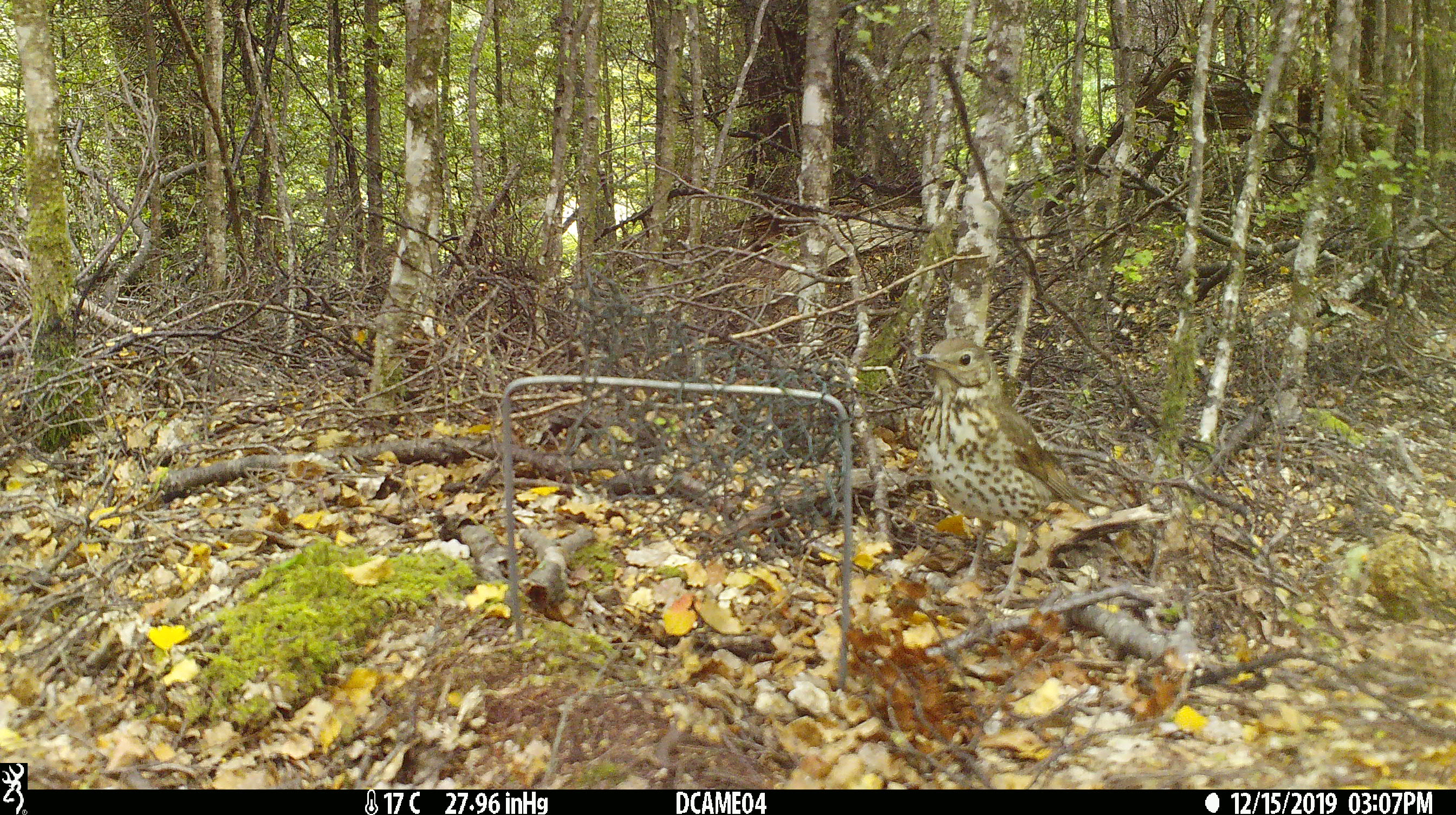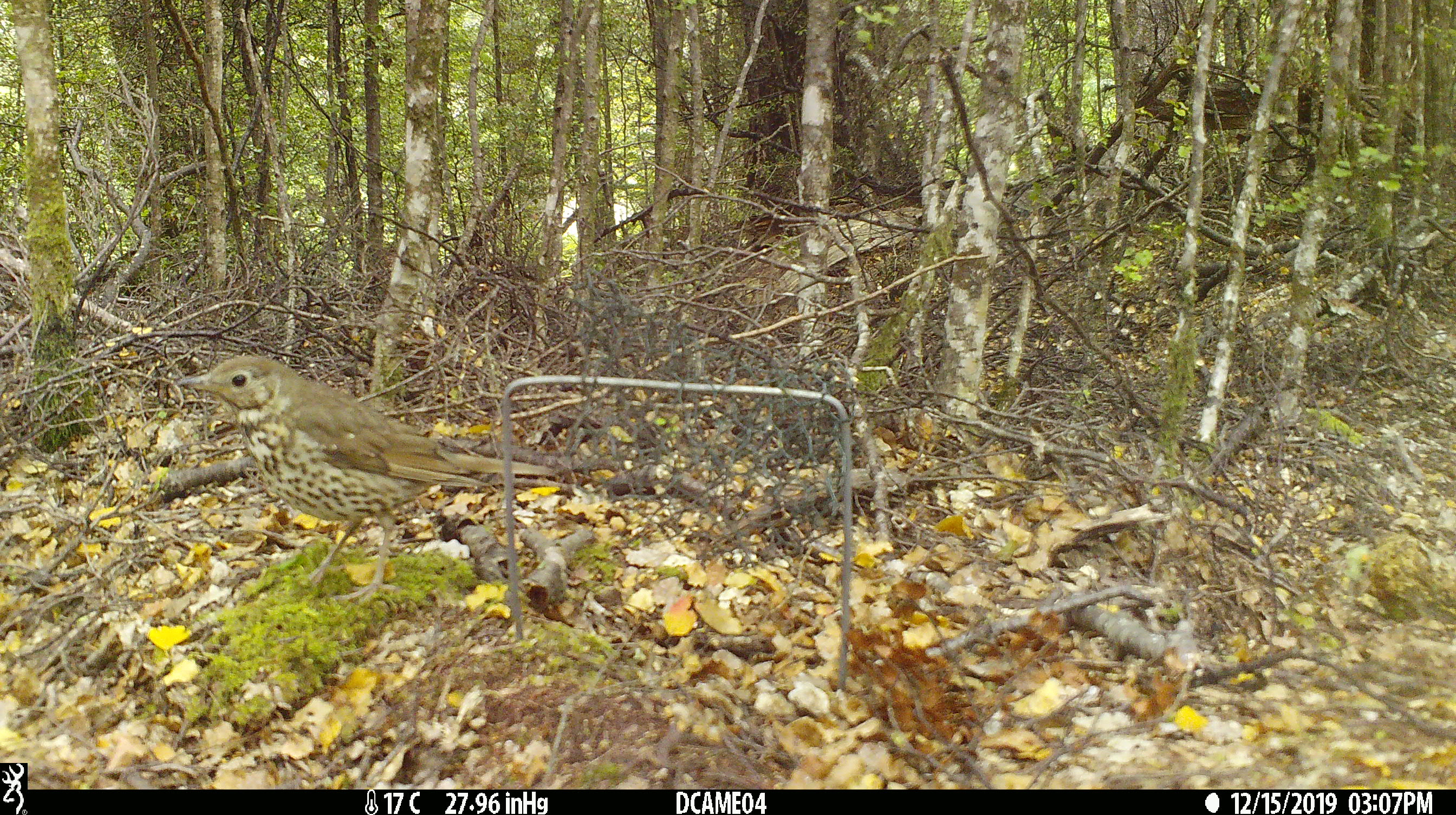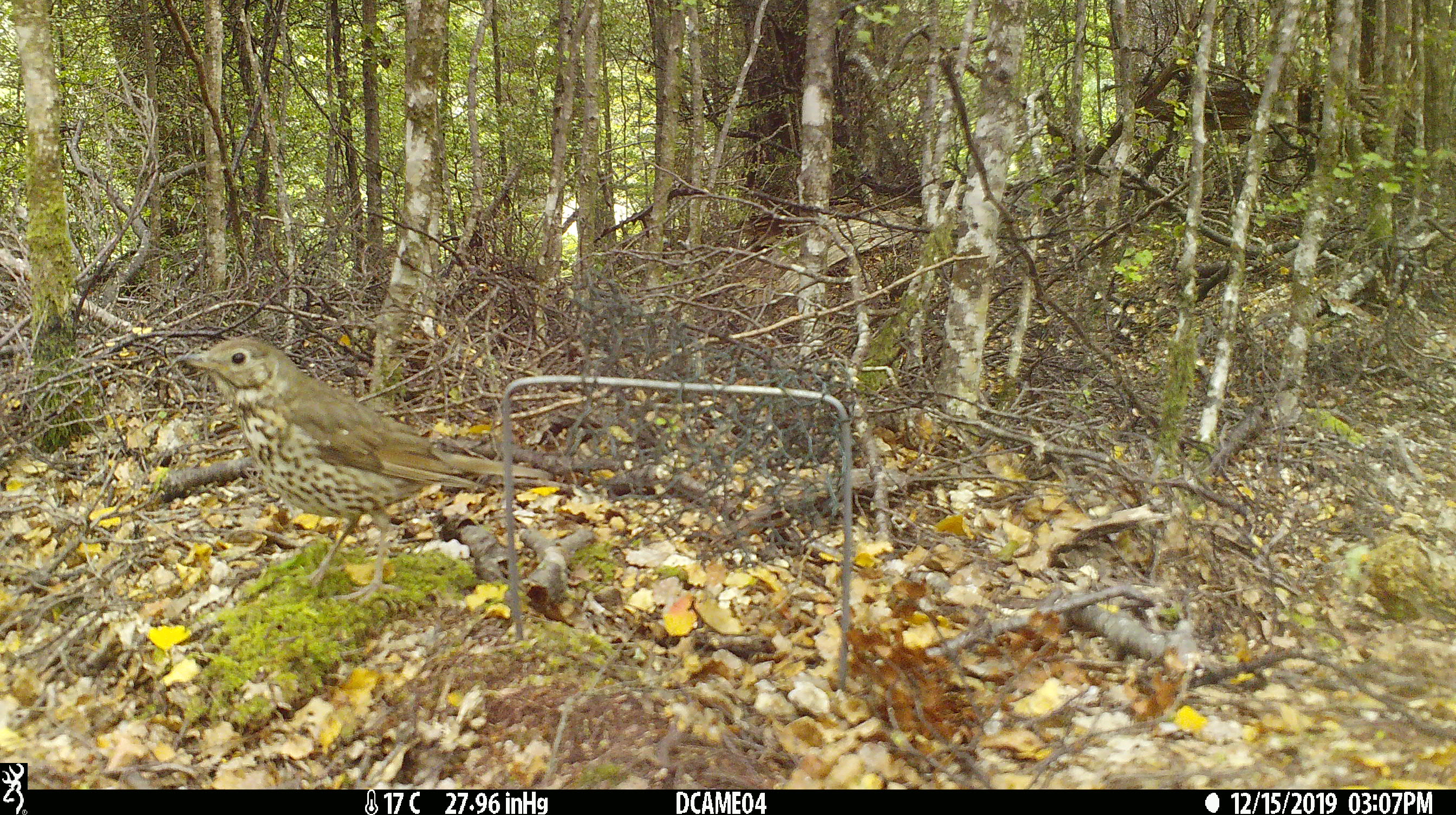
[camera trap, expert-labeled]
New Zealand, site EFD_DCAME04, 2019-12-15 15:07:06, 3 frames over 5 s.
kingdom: Animalia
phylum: Chordata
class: Aves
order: Passeriformes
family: Turdidae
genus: Turdus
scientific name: Turdus philomelos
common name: song thrush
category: thrush